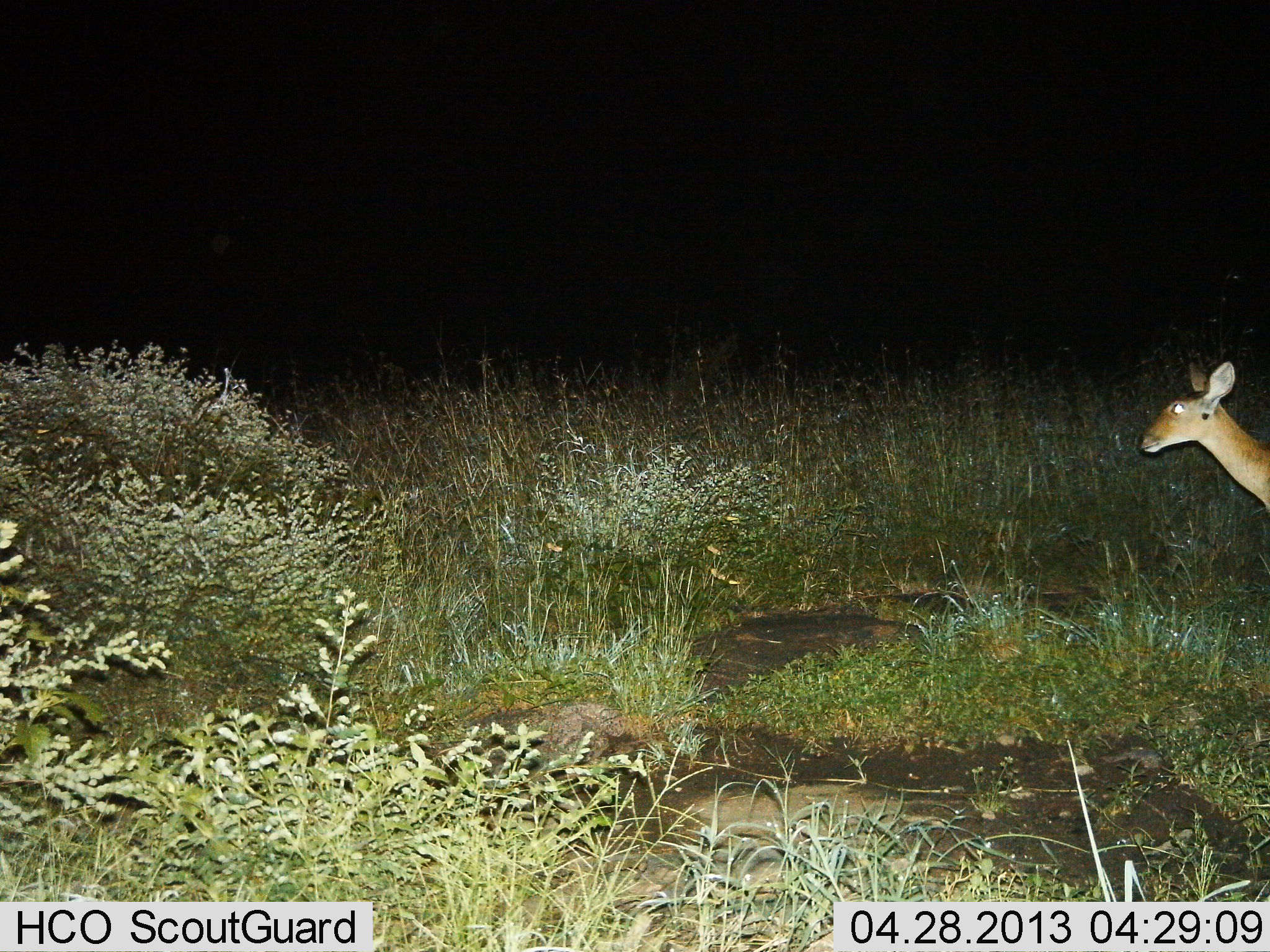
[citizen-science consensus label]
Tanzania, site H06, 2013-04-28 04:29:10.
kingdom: Animalia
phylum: Chordata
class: Mammalia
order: Artiodactyla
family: Bovidae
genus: Redunca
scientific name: Redunca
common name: reedbuck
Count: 1.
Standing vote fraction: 80%.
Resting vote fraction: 0%.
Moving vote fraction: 20%.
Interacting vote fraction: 0%.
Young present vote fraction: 0%.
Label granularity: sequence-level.